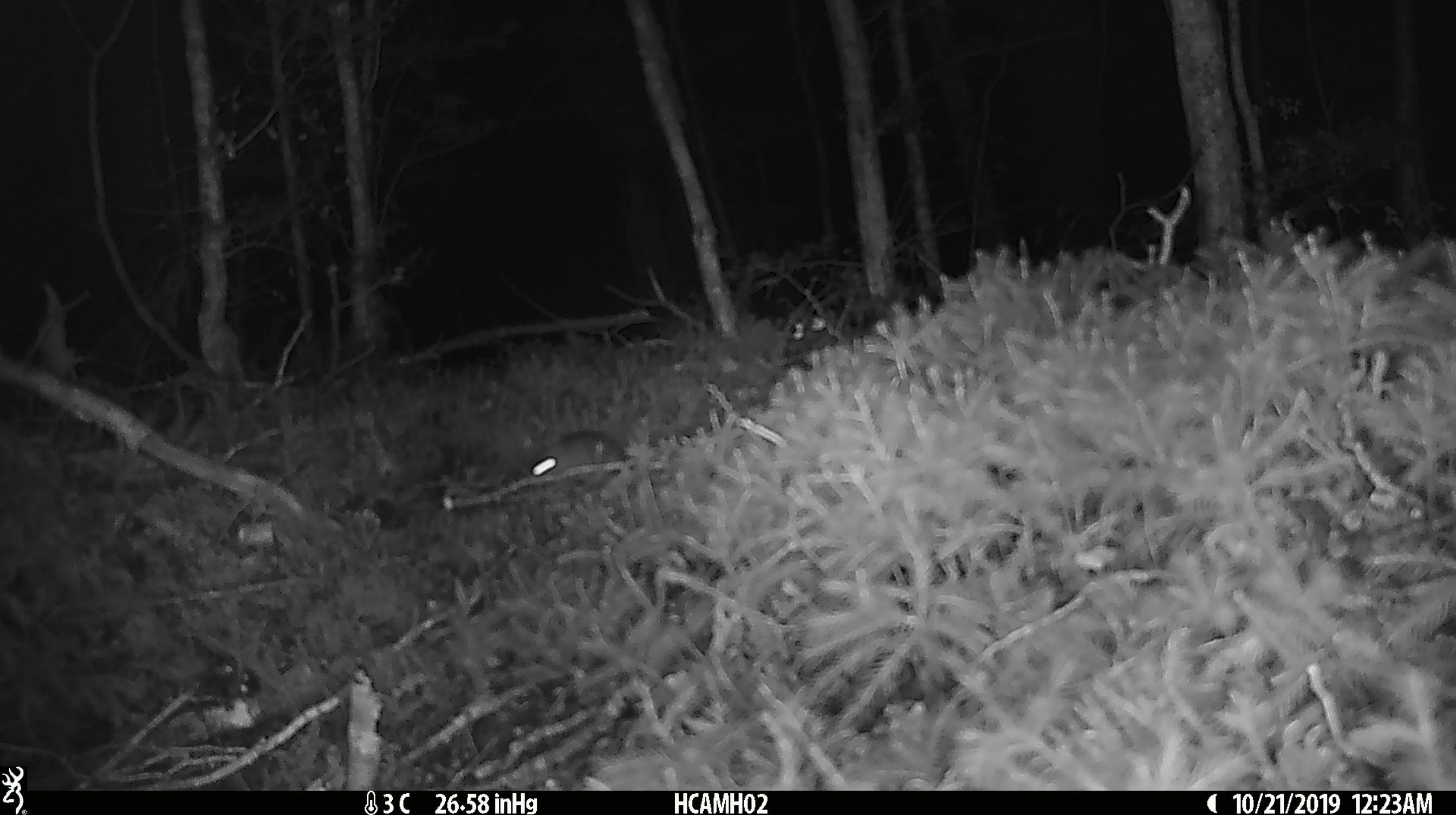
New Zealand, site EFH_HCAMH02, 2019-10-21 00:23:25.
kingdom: Animalia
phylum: Chordata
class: Mammalia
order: Rodentia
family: Muridae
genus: Mus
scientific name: Mus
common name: mouse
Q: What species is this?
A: Mouse (Mus).